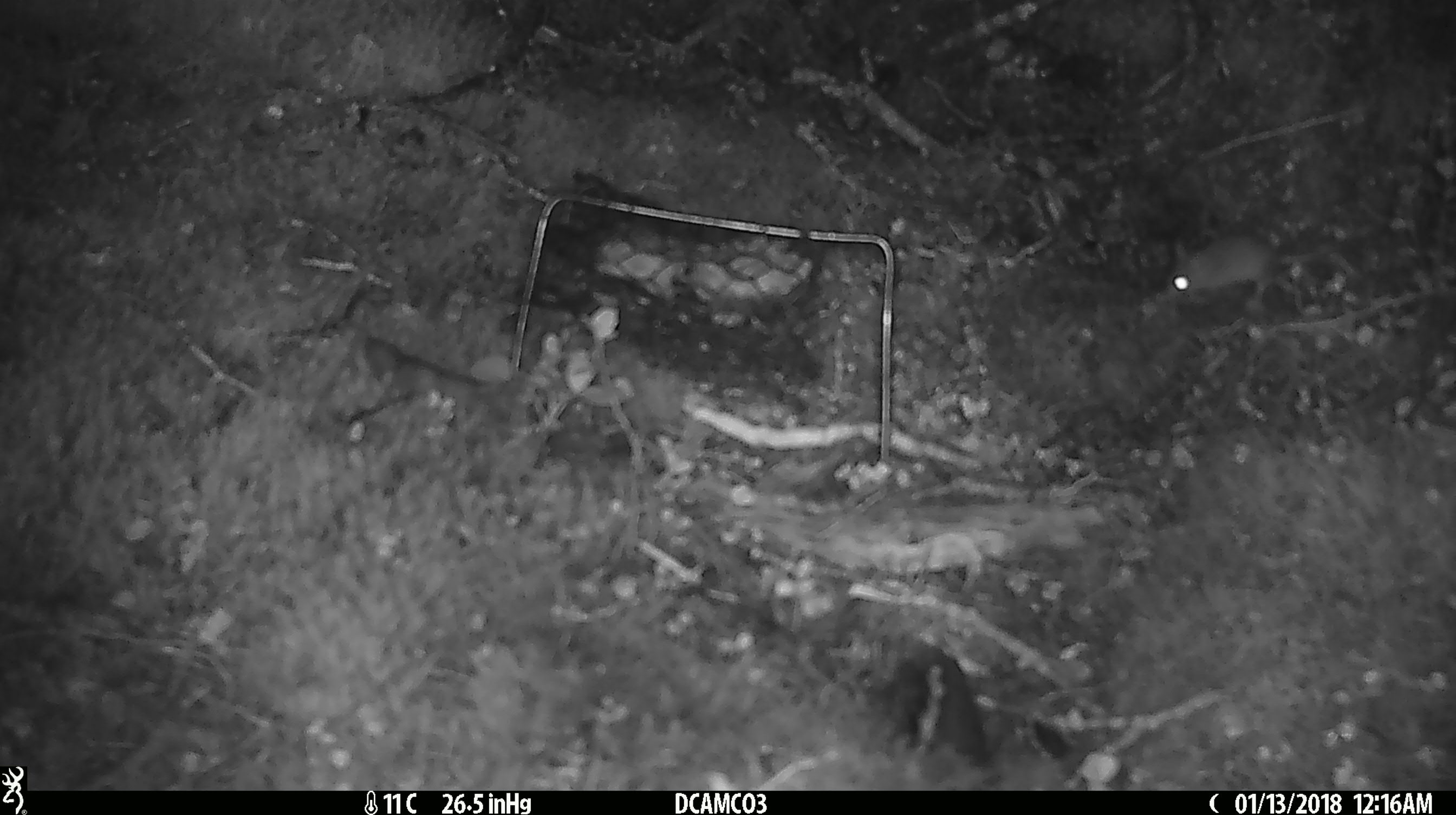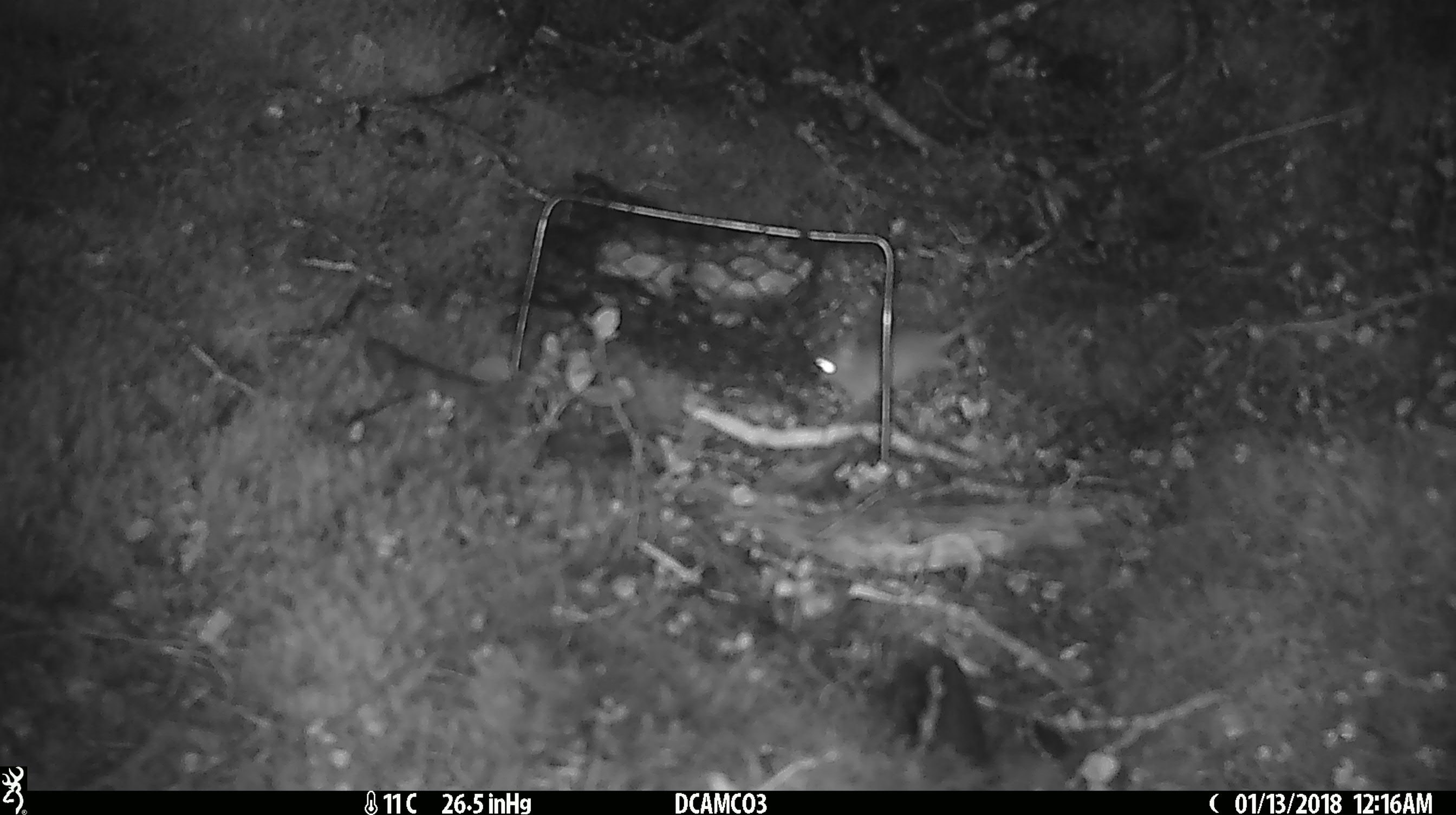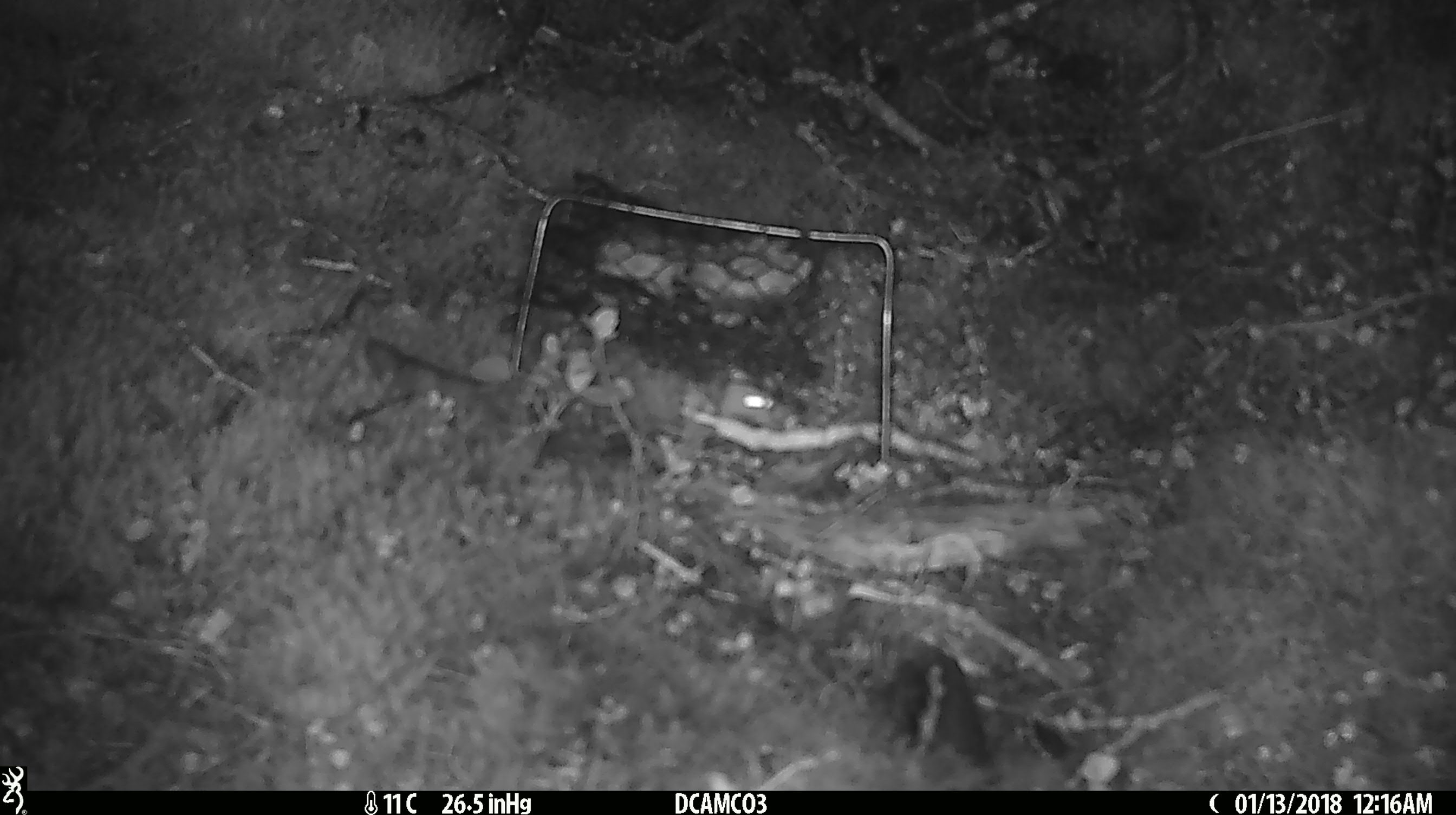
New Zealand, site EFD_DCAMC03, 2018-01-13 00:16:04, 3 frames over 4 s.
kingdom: Animalia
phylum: Chordata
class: Mammalia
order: Rodentia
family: Muridae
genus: Mus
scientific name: Mus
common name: mouse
Mouse (Mus).